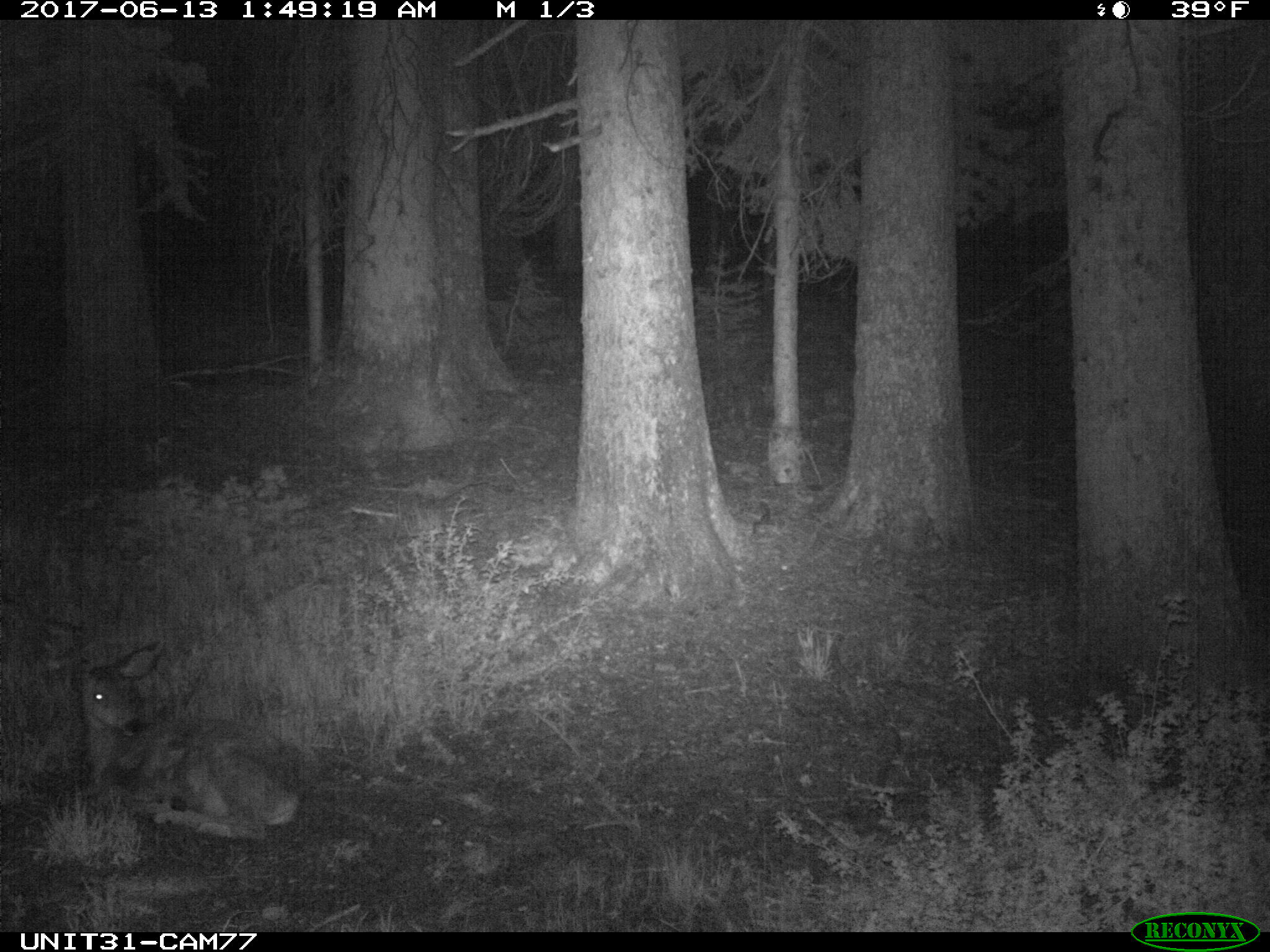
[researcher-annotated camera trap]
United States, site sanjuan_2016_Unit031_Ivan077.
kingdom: Animalia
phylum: Chordata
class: Mammalia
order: Artiodactyla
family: Cervidae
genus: Odocoileus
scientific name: Odocoileus hemionus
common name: mule deer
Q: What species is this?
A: Odocoileus hemionus (mule deer).